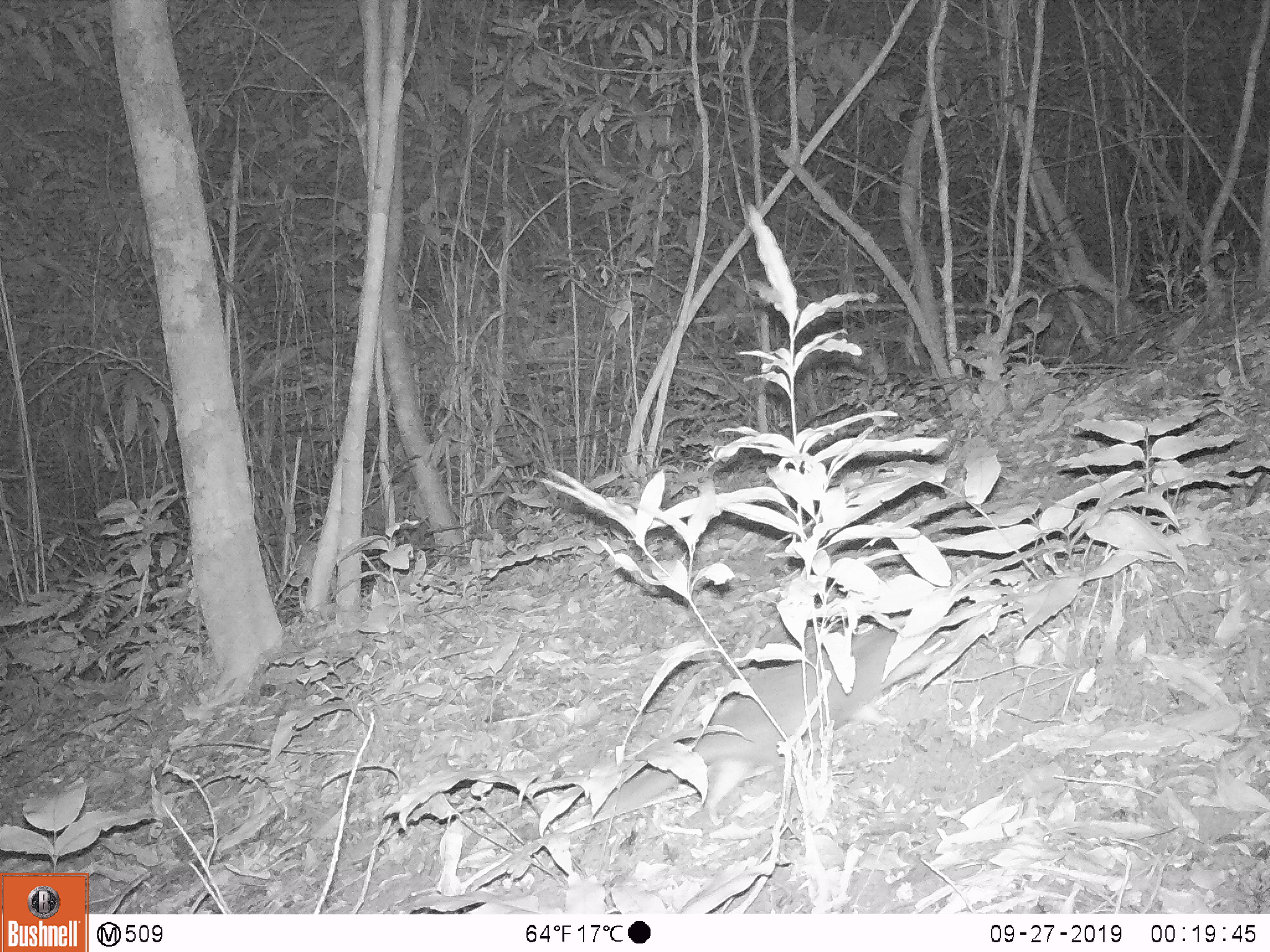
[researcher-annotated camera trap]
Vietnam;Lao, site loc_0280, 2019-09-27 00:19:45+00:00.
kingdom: Animalia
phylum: Chordata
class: Mammalia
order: Carnivora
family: Mustelidae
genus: Melogale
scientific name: Melogale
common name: ferret badger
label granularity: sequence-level